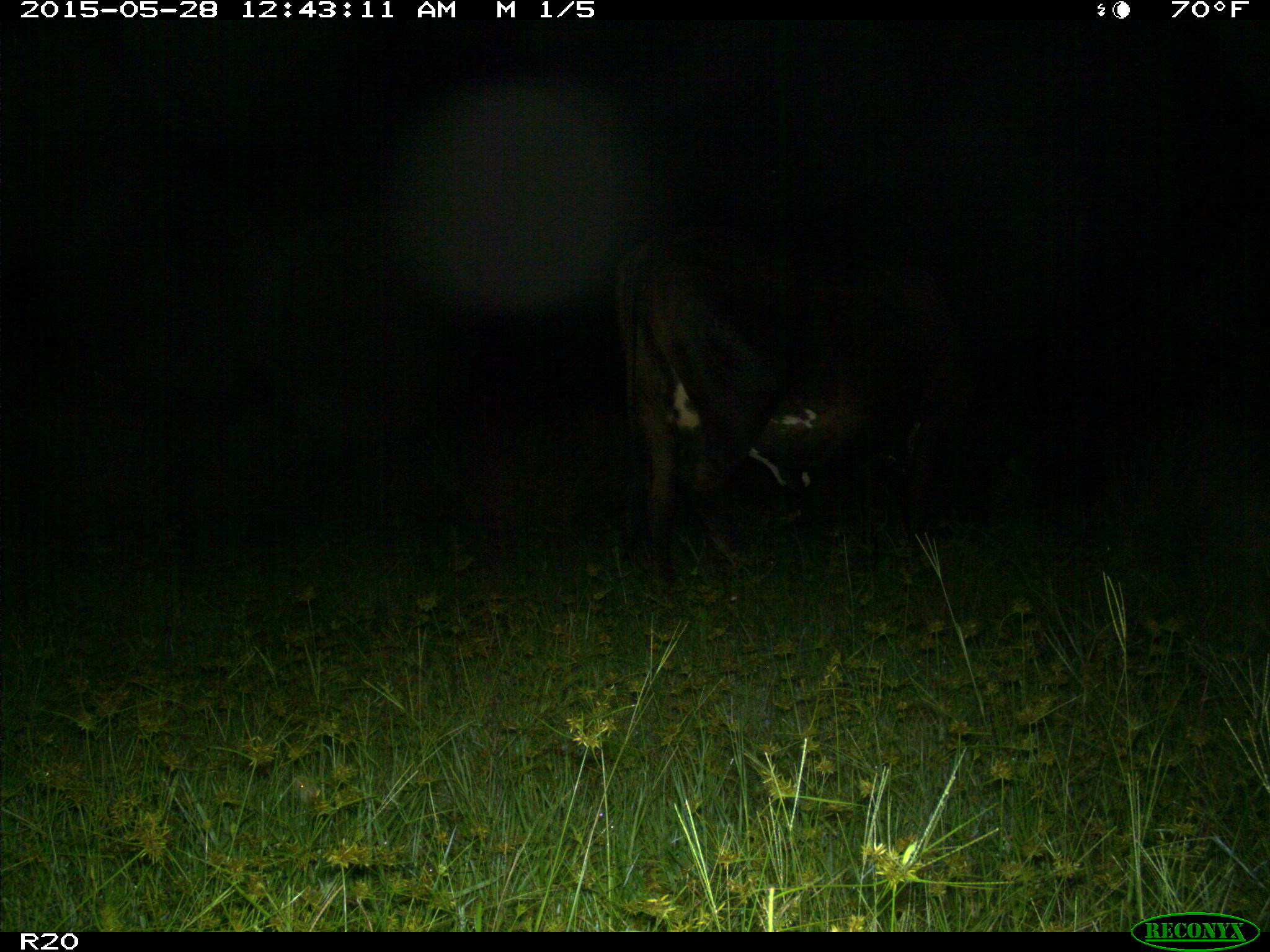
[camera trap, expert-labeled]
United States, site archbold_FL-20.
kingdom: Animalia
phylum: Chordata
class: Mammalia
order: Artiodactyla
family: Bovidae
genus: Bos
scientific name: Bos taurus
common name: domestic cow